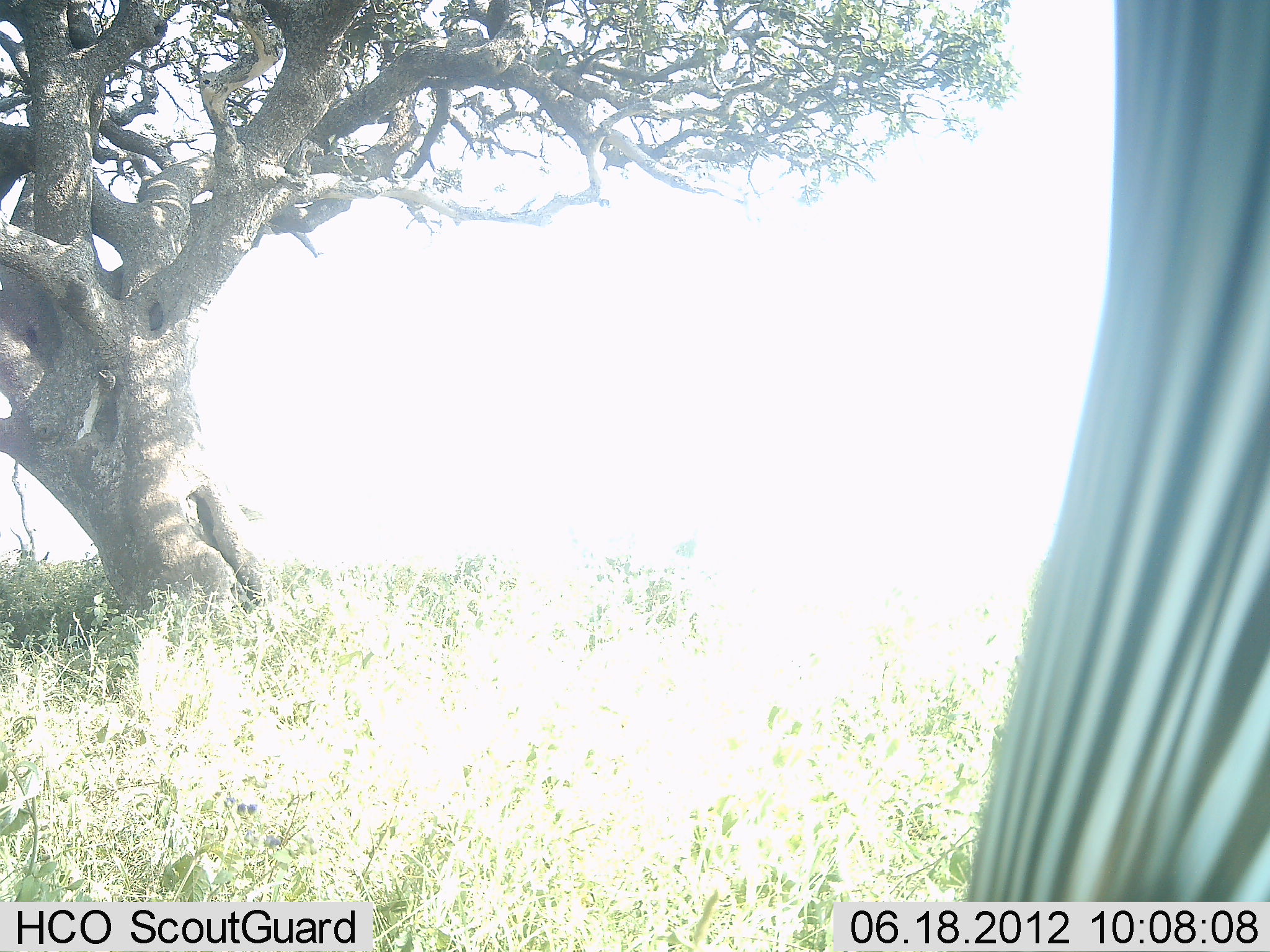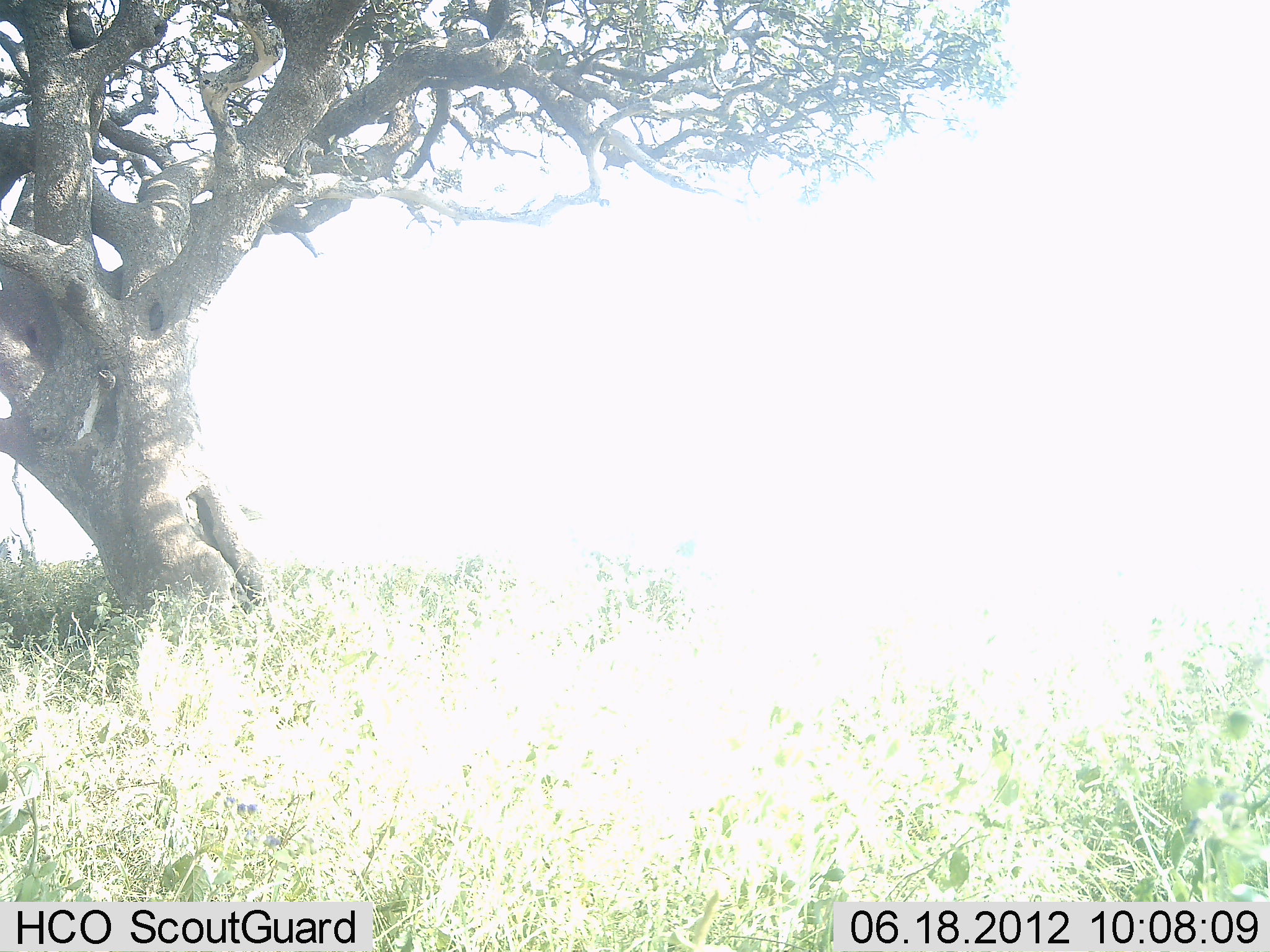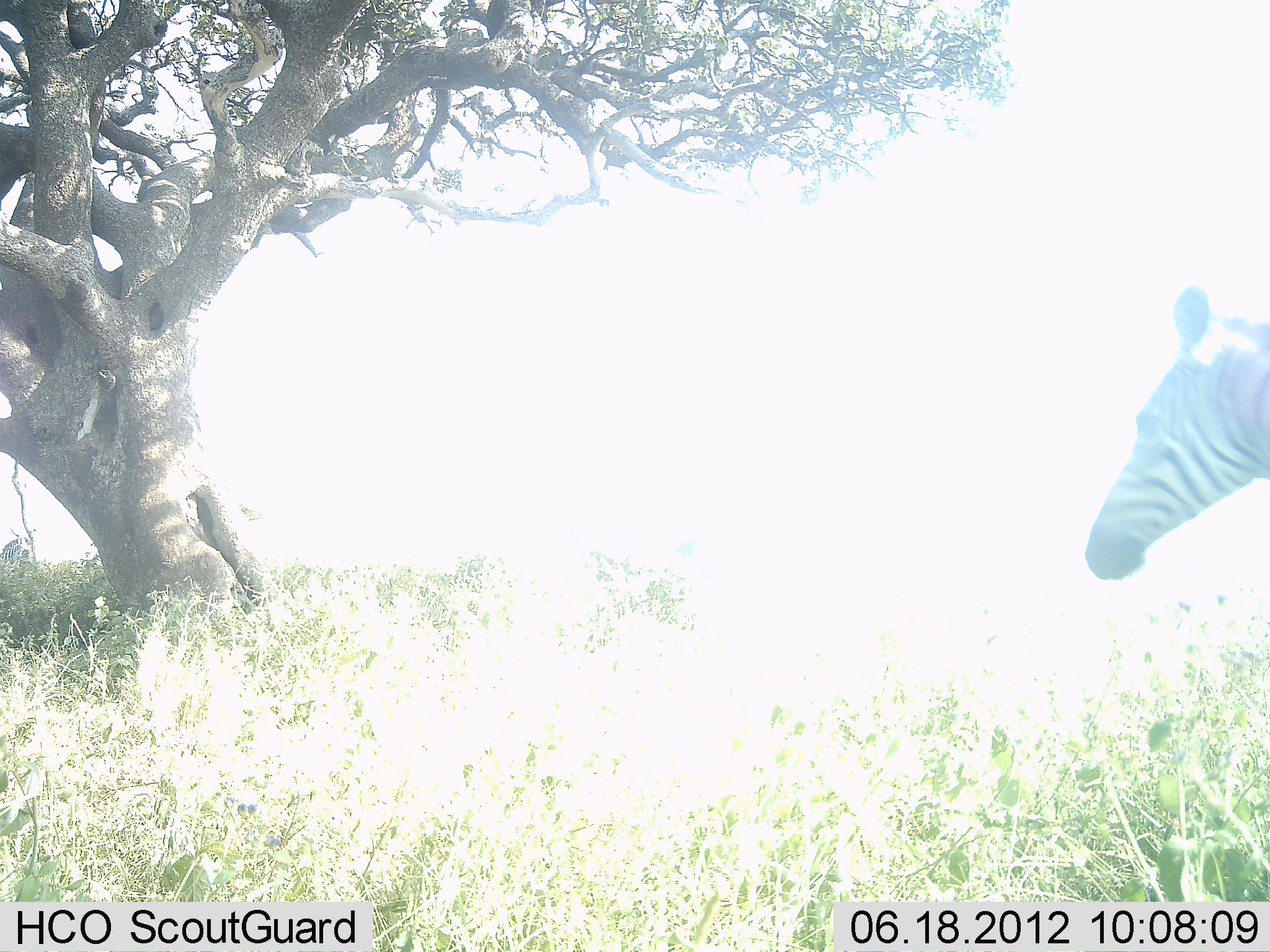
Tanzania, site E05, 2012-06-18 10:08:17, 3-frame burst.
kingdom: Animalia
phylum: Chordata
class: Mammalia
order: Perissodactyla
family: Equidae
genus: Equus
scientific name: Equus quagga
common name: plains zebra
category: zebra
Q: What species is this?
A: Zebra (plains zebra) (Equus quagga).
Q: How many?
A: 2.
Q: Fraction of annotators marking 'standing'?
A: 0%.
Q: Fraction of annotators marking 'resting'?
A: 0%.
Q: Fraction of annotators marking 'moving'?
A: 100%.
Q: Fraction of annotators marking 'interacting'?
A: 0%.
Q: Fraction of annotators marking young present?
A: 0%.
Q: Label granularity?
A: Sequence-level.